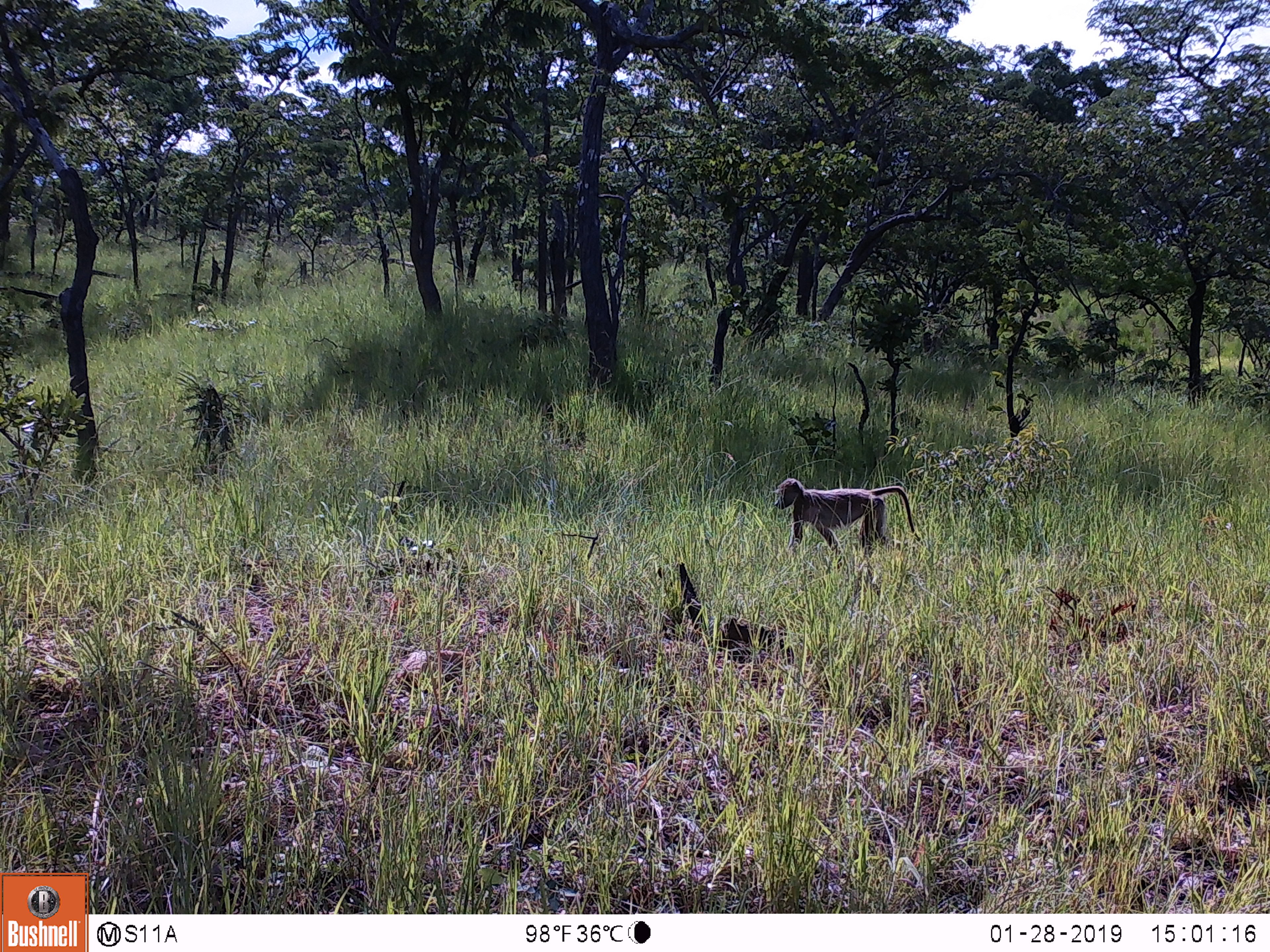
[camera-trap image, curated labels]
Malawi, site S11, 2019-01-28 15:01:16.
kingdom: Animalia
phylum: Chordata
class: Mammalia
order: Primates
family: Cercopithecidae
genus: Papio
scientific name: Papio cynocephalus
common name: yellow baboon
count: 1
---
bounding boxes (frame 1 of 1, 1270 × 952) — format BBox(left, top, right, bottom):
yellow baboon: BBox(764, 471, 921, 566)